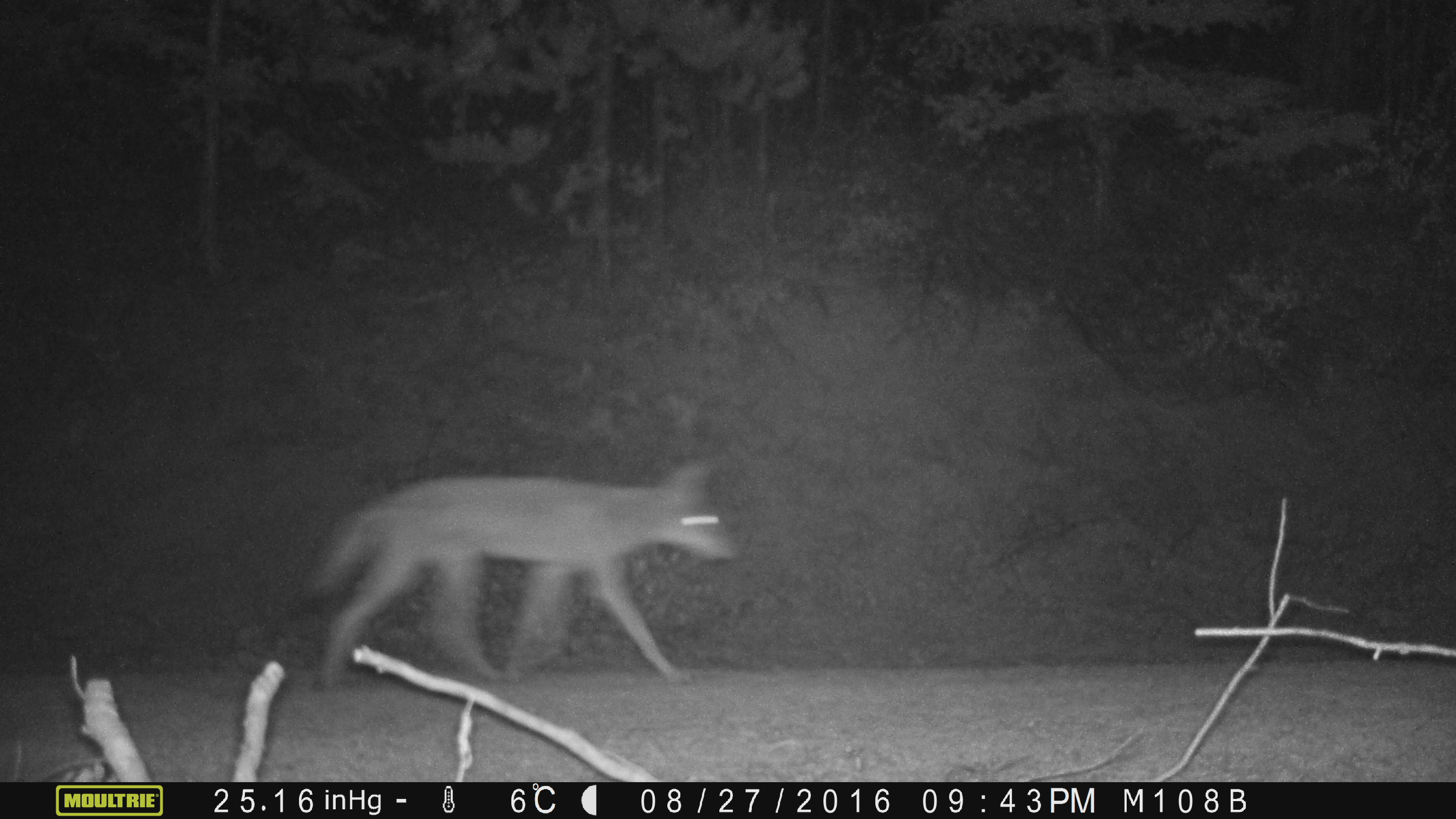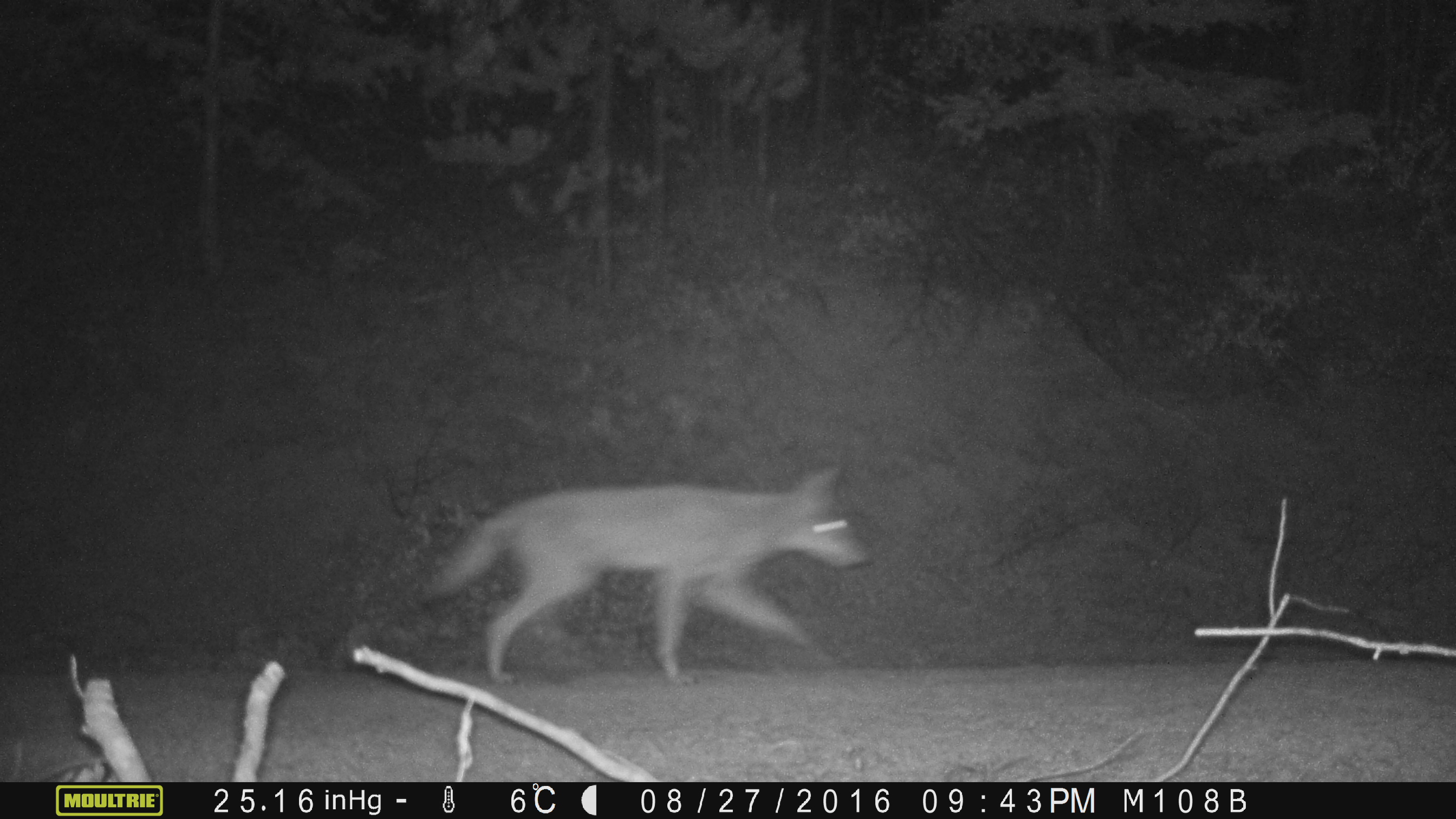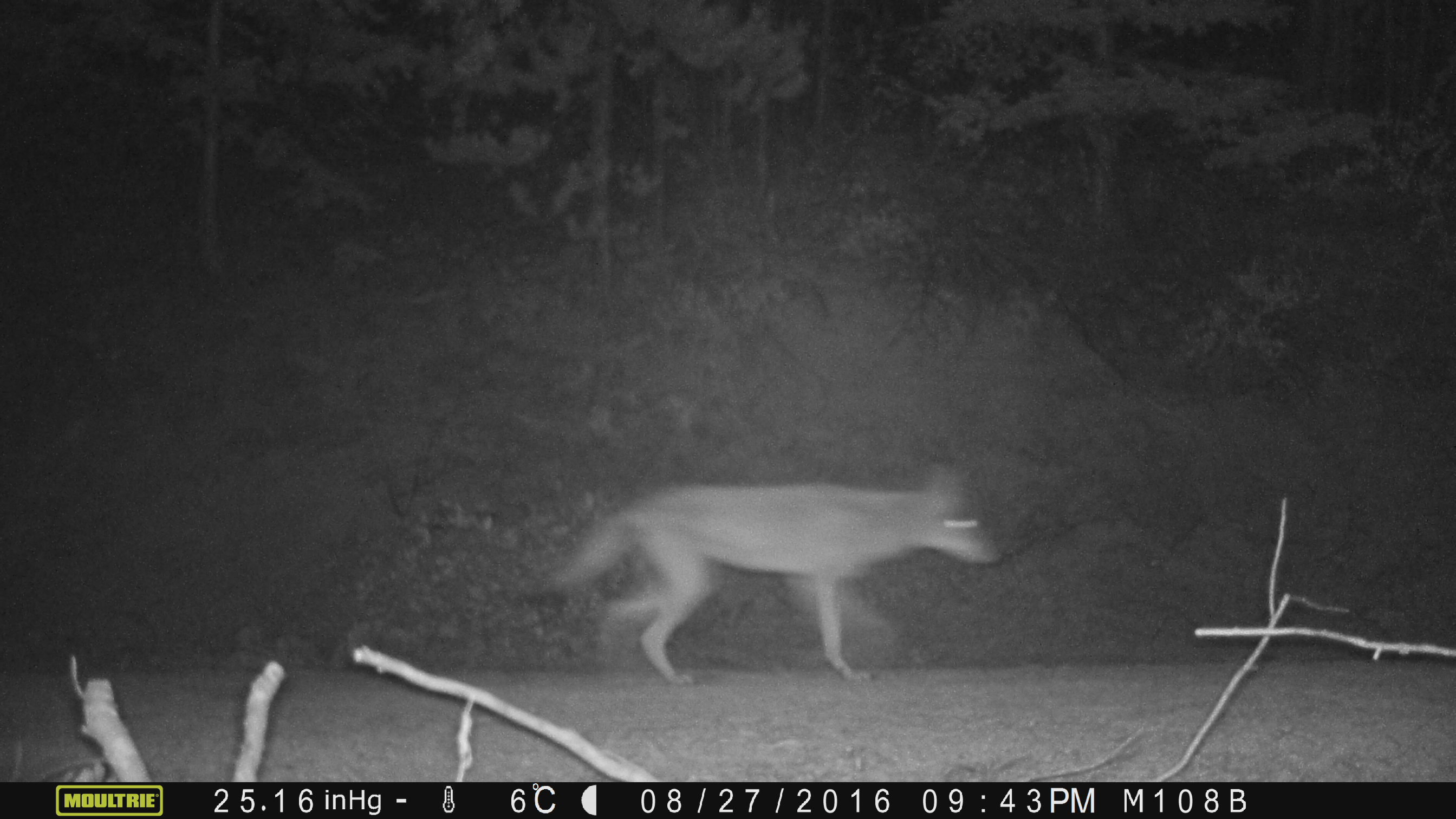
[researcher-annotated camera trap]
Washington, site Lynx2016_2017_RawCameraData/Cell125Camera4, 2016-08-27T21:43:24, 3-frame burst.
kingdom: Animalia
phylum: Chordata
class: Mammalia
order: Carnivora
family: Canidae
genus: Canis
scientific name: Canis latrans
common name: coyote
Canis latrans (coyote). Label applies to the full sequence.